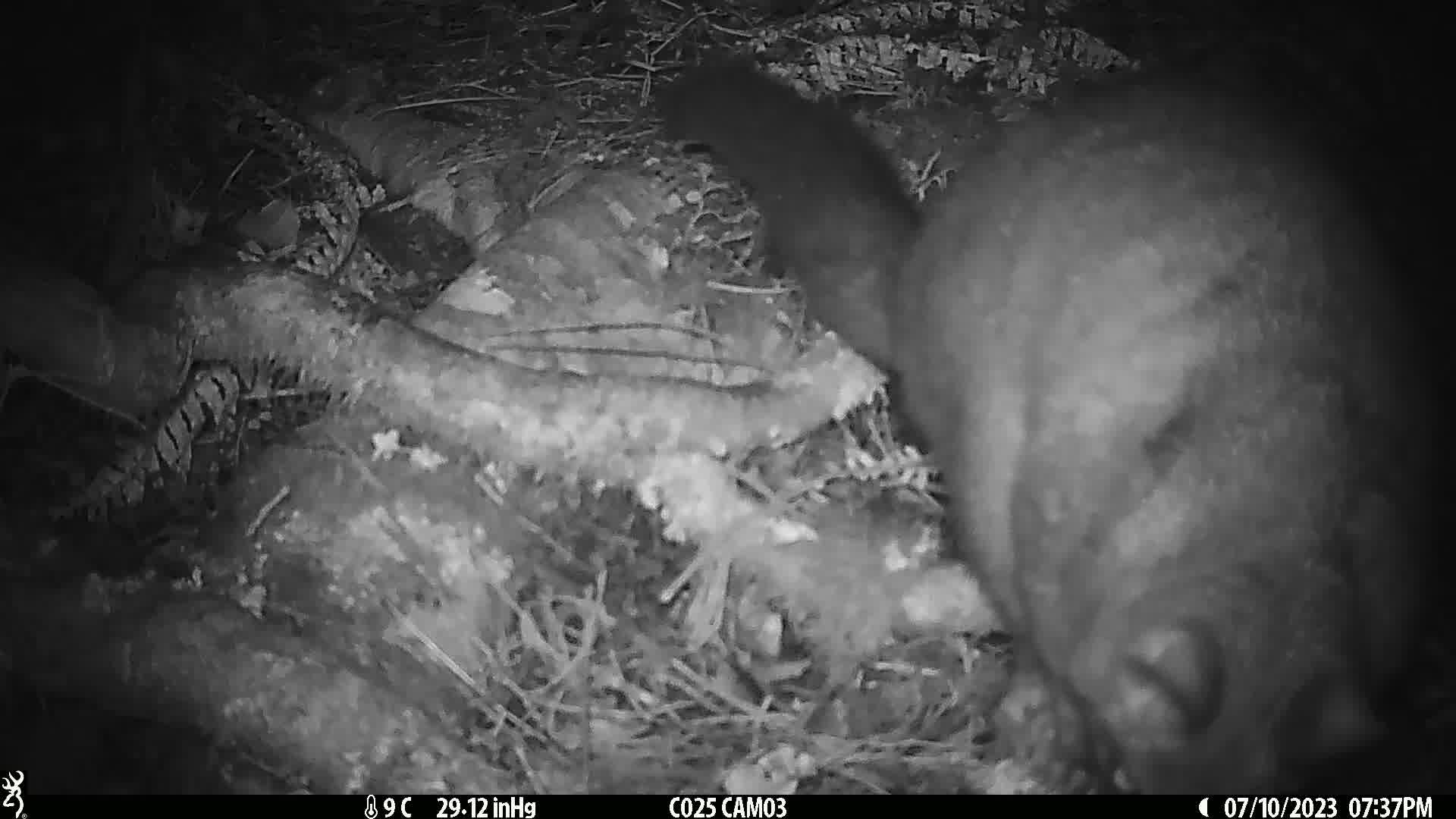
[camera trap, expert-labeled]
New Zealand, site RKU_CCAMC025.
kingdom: Animalia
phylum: Chordata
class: Mammalia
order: Diprotodontia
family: Phalangeridae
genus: Trichosurus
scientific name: Trichosurus vulpecula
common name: common brushtail possum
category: possum